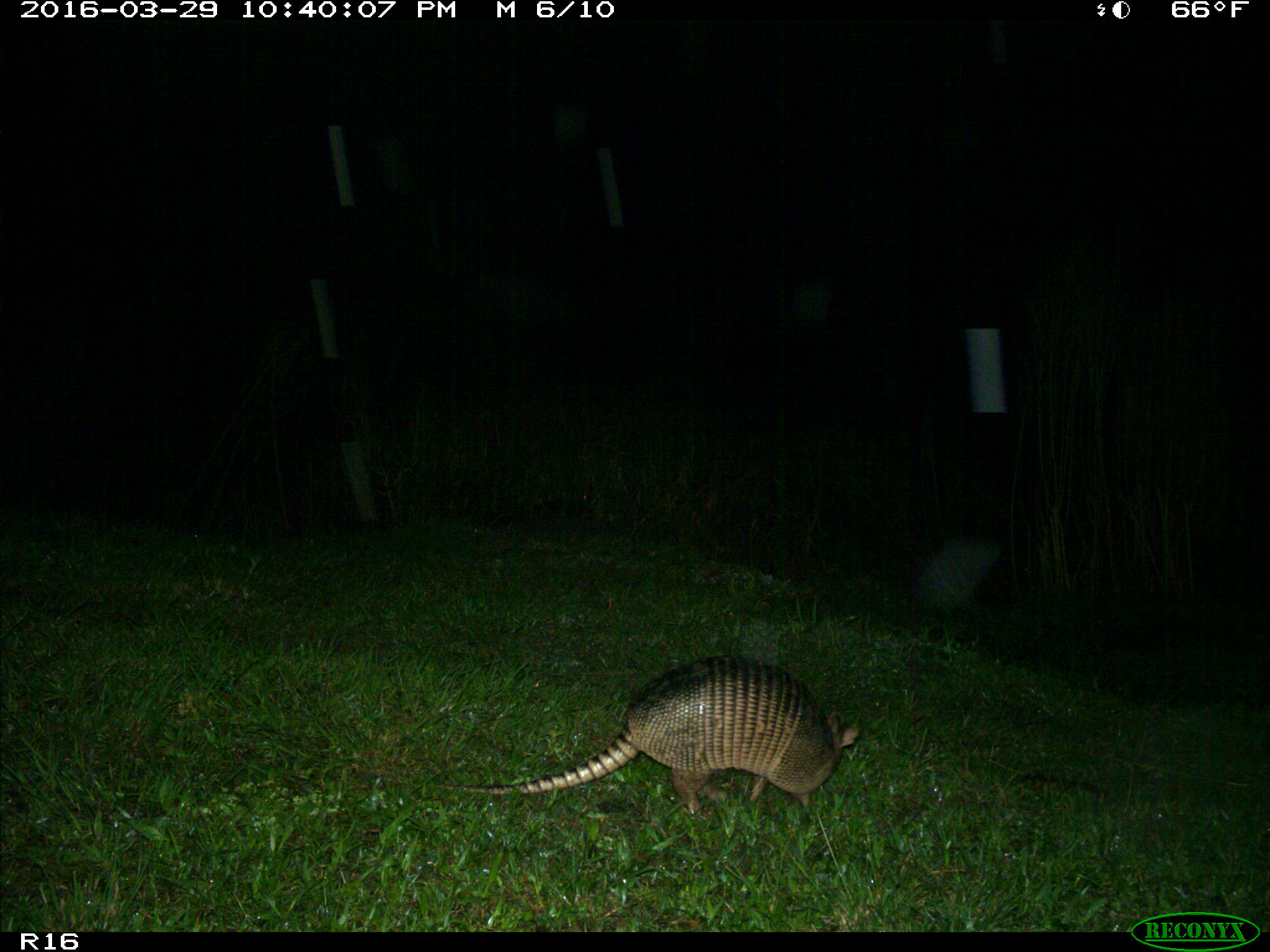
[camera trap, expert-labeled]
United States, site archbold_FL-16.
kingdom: Animalia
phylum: Chordata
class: Mammalia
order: Cingulata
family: Dasypodidae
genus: Dasypus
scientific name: Dasypus novemcinctus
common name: nine-banded armadillo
Dasypus novemcinctus (nine-banded armadillo).